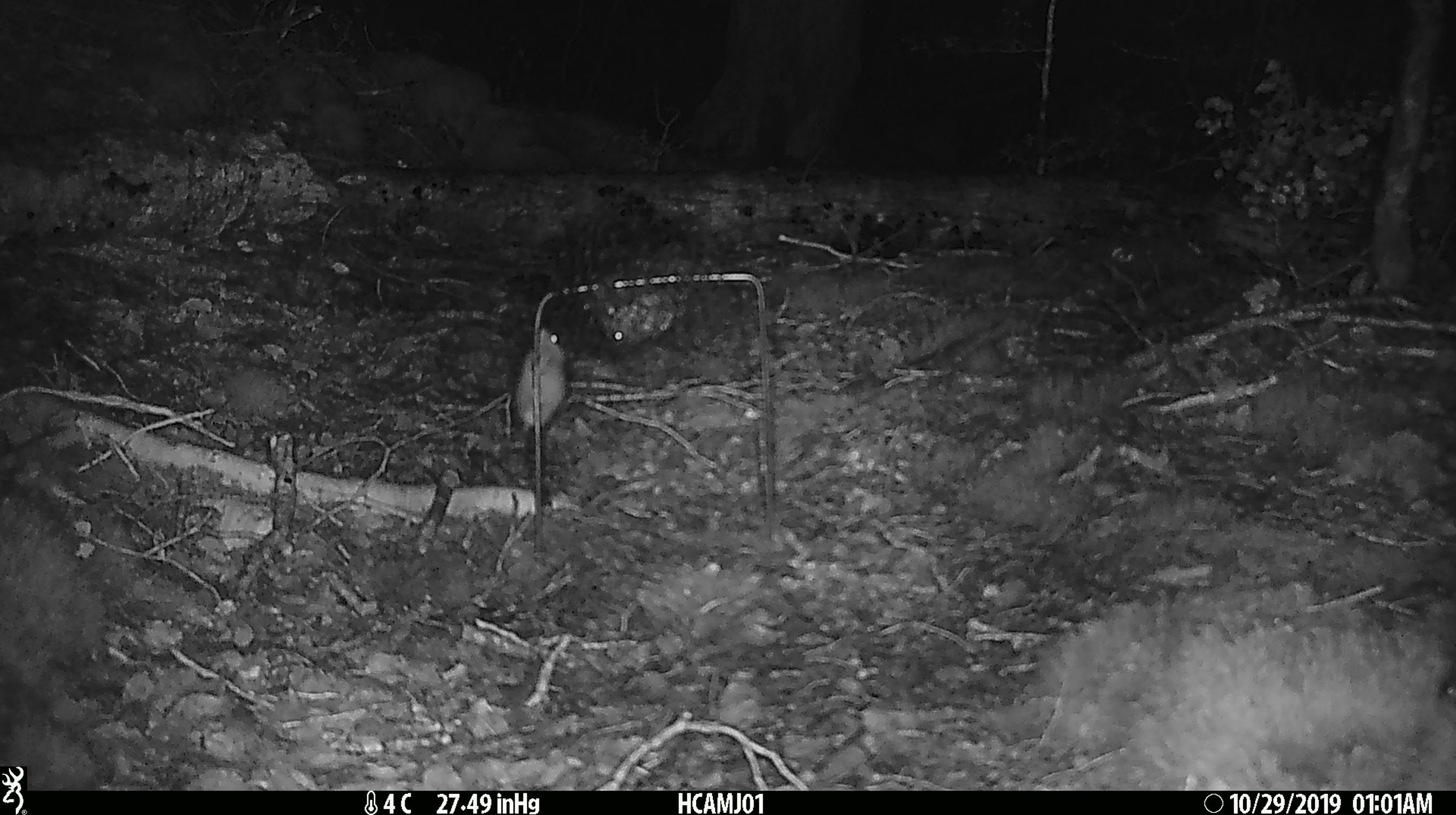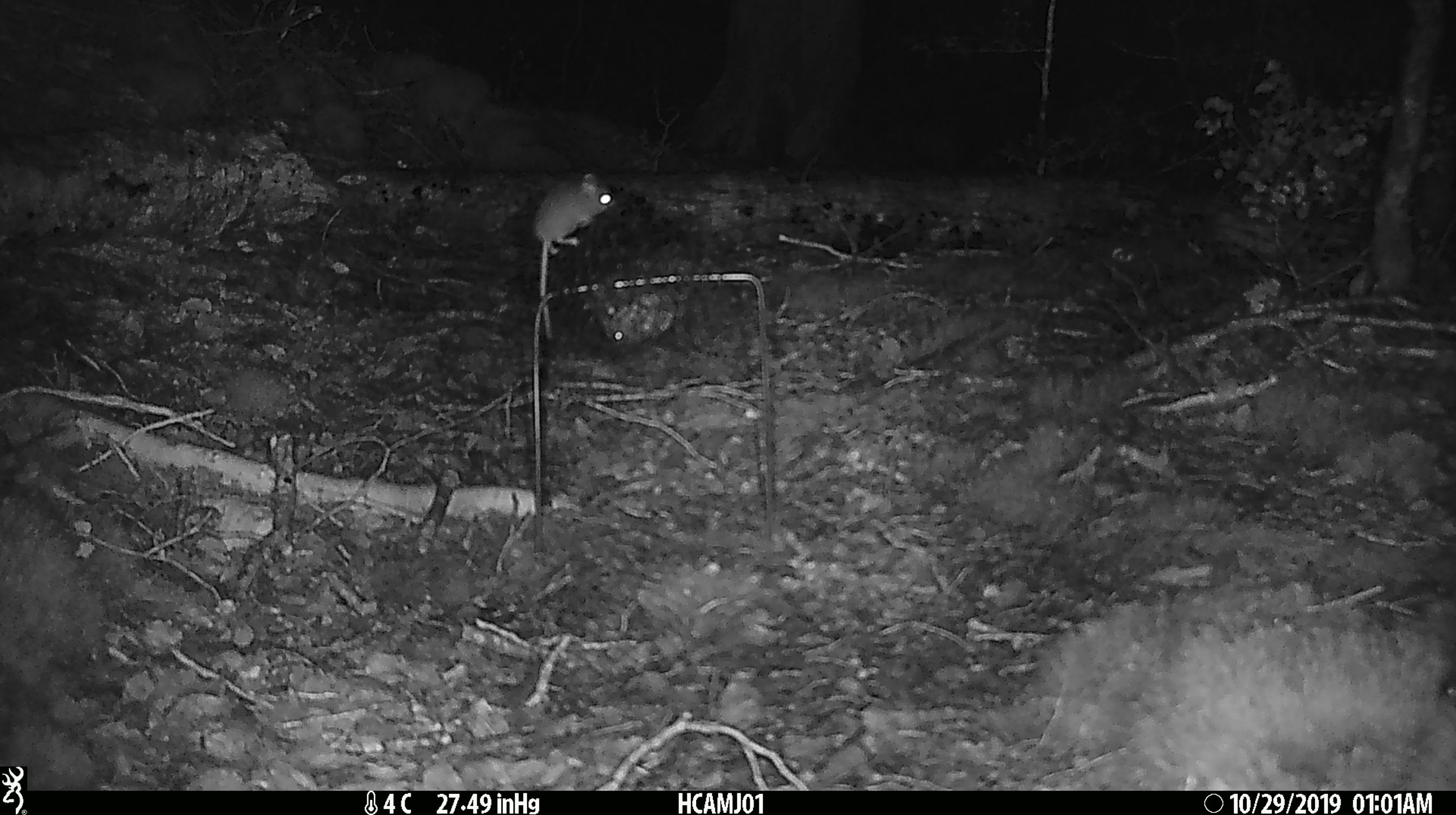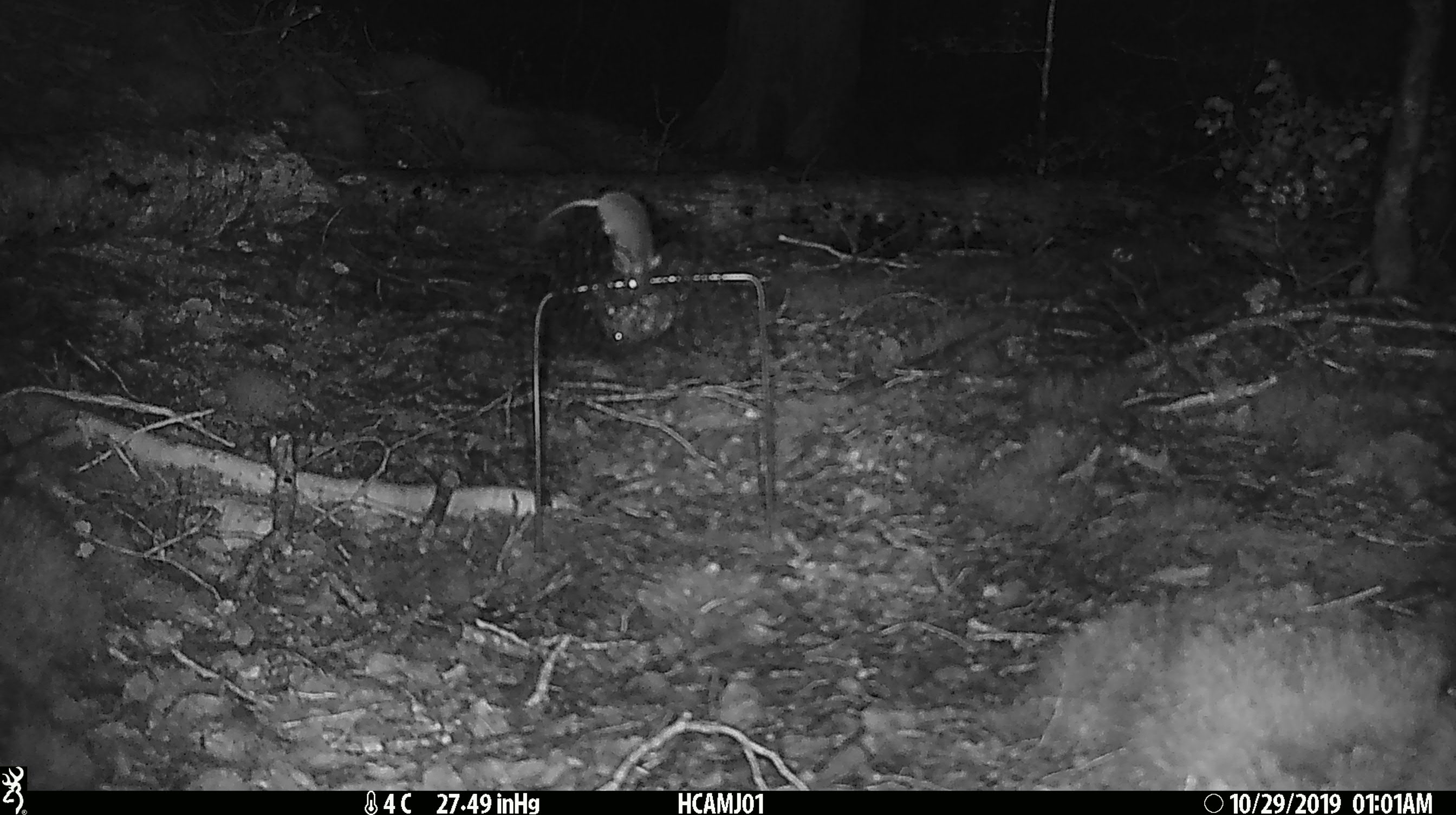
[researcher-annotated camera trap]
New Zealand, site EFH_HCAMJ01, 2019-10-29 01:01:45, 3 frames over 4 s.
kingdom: Animalia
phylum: Chordata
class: Mammalia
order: Rodentia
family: Muridae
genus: Mus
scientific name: Mus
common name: mouse